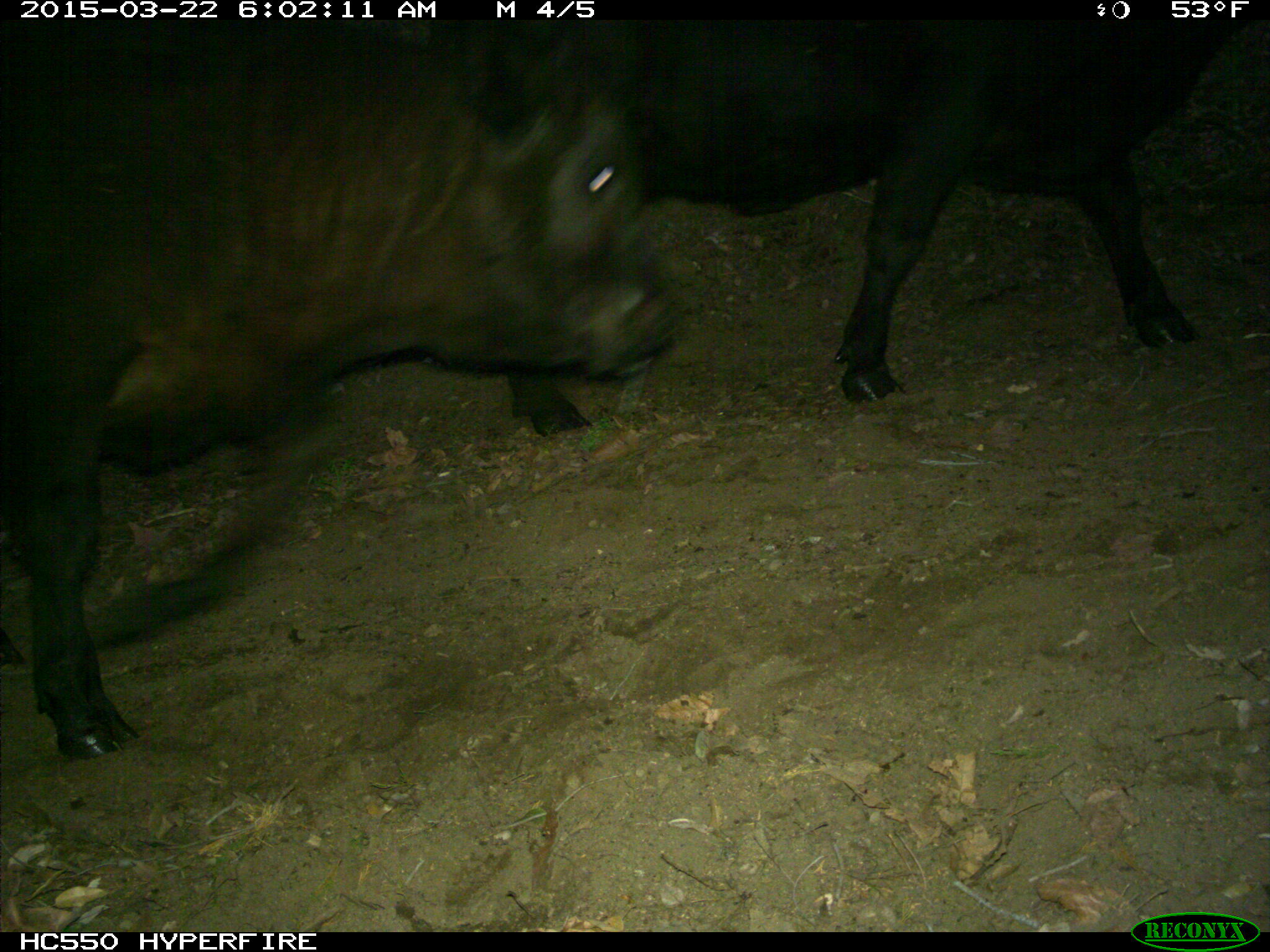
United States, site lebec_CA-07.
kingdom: Animalia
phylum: Chordata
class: Mammalia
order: Artiodactyla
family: Bovidae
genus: Bos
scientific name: Bos taurus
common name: domestic cow